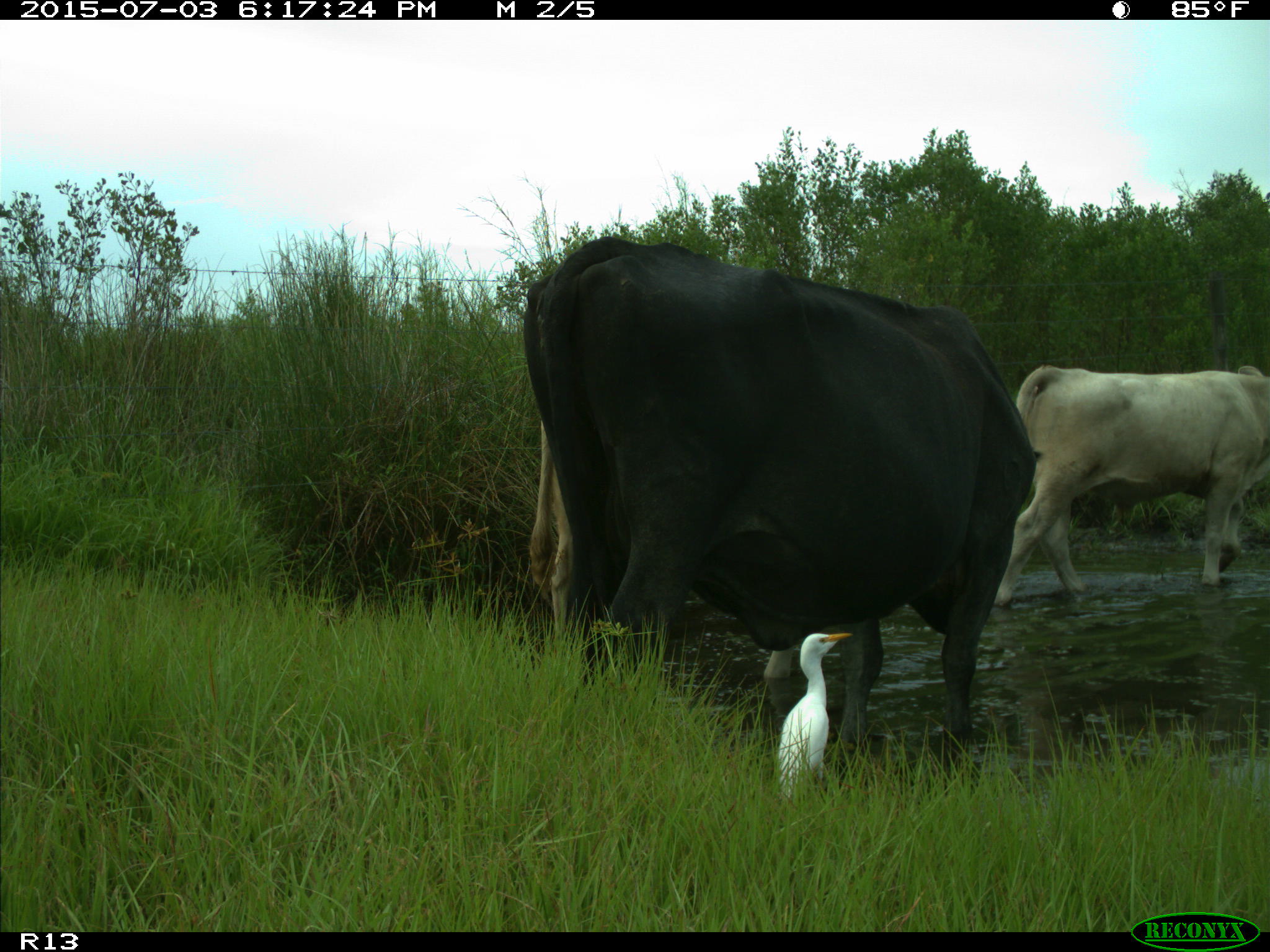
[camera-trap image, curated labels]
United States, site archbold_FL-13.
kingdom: Animalia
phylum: Chordata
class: Mammalia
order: Artiodactyla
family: Bovidae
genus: Bos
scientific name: Bos taurus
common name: domestic cow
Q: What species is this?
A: Bos taurus (domestic cow).